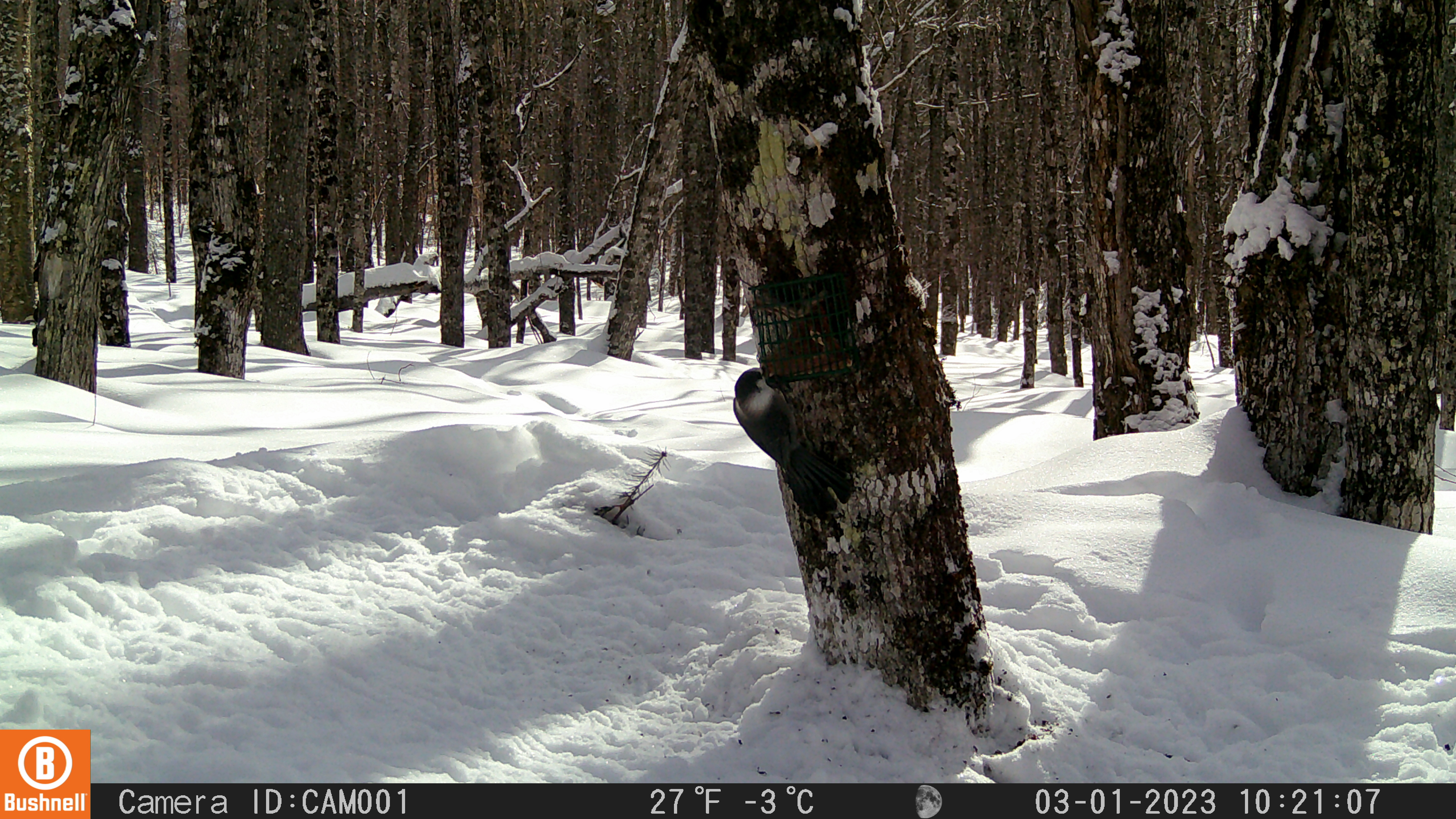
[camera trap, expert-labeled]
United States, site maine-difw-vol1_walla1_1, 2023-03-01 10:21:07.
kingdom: Animalia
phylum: Chordata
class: Aves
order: Passeriformes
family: Corvidae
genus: Perisoreus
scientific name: Perisoreus canadensis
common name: canada jay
Canada jay (Perisoreus canadensis).